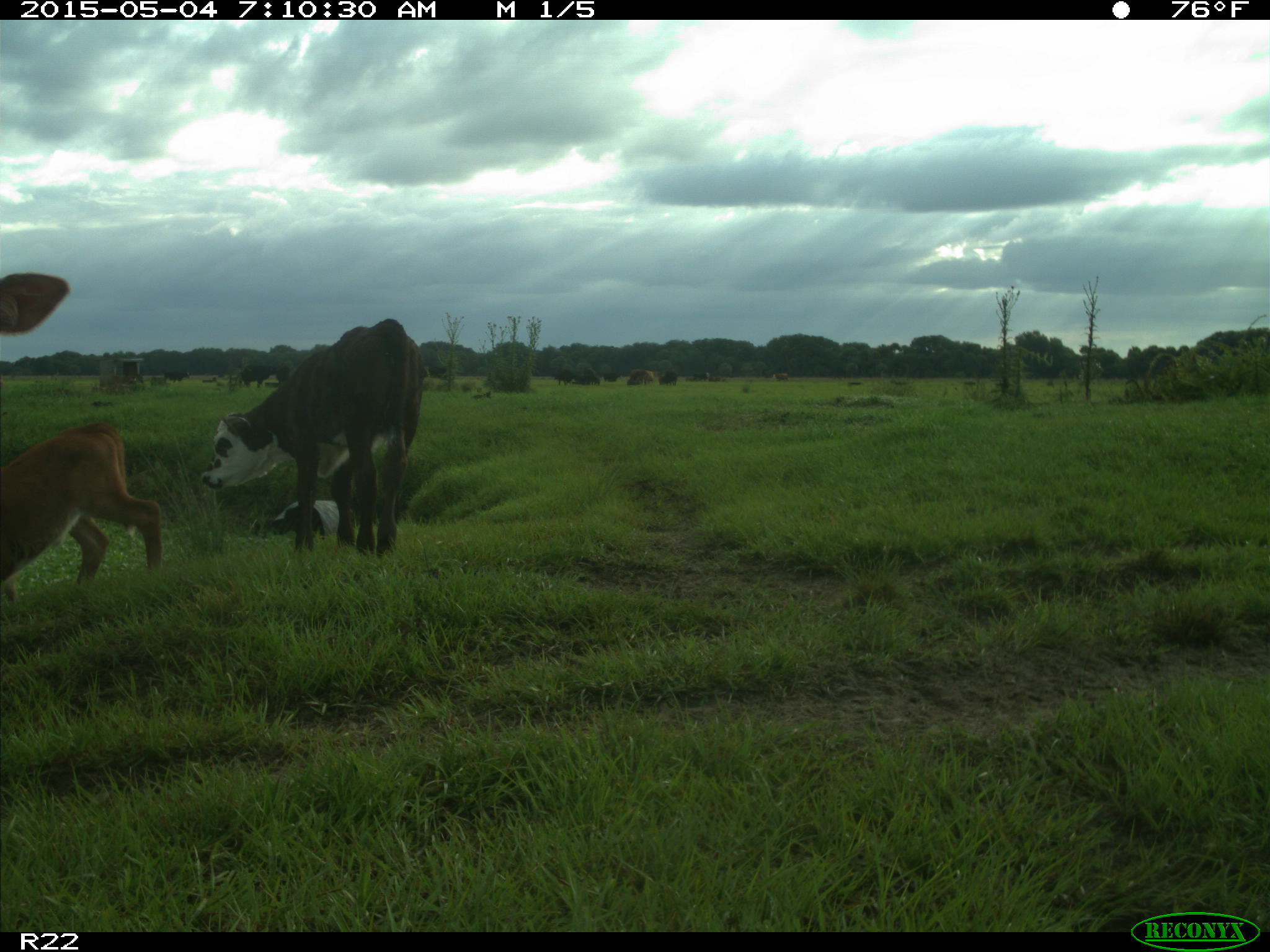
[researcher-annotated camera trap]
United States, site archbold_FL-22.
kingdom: Animalia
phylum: Chordata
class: Mammalia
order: Artiodactyla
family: Bovidae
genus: Bos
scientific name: Bos taurus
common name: domestic cow